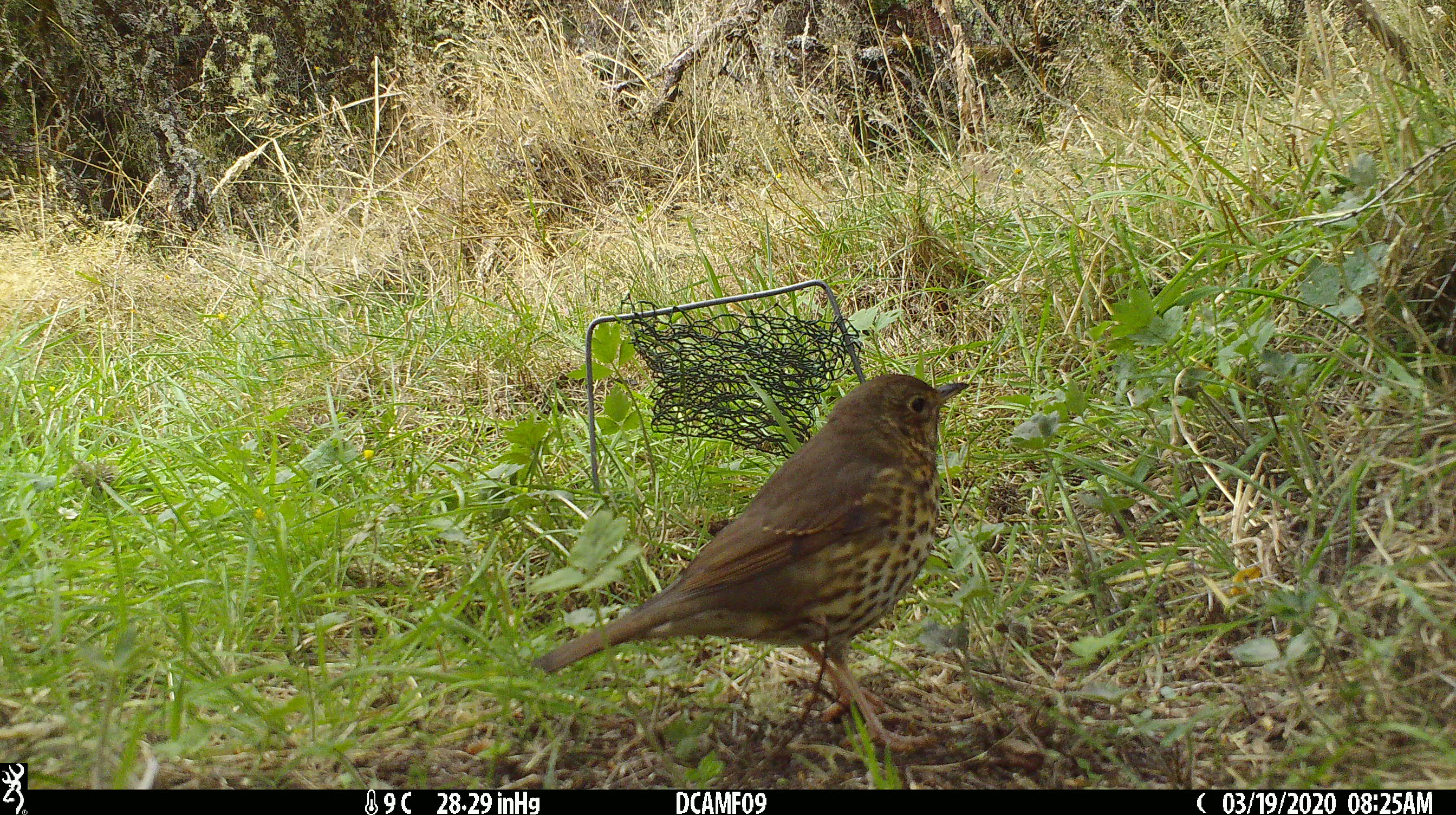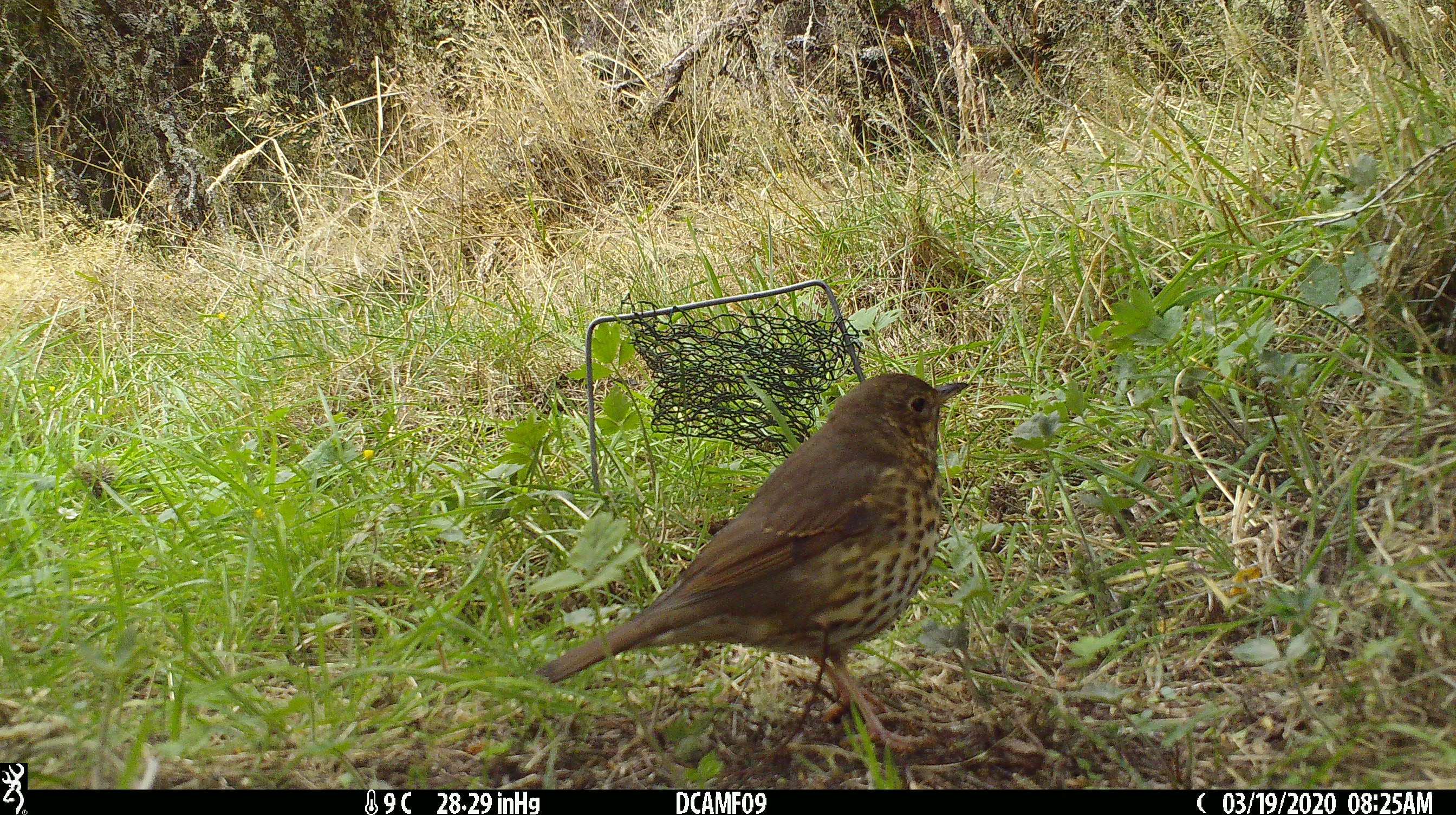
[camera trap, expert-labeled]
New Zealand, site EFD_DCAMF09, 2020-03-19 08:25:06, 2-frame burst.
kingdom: Animalia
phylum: Chordata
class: Aves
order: Passeriformes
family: Turdidae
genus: Turdus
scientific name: Turdus philomelos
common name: song thrush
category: thrush